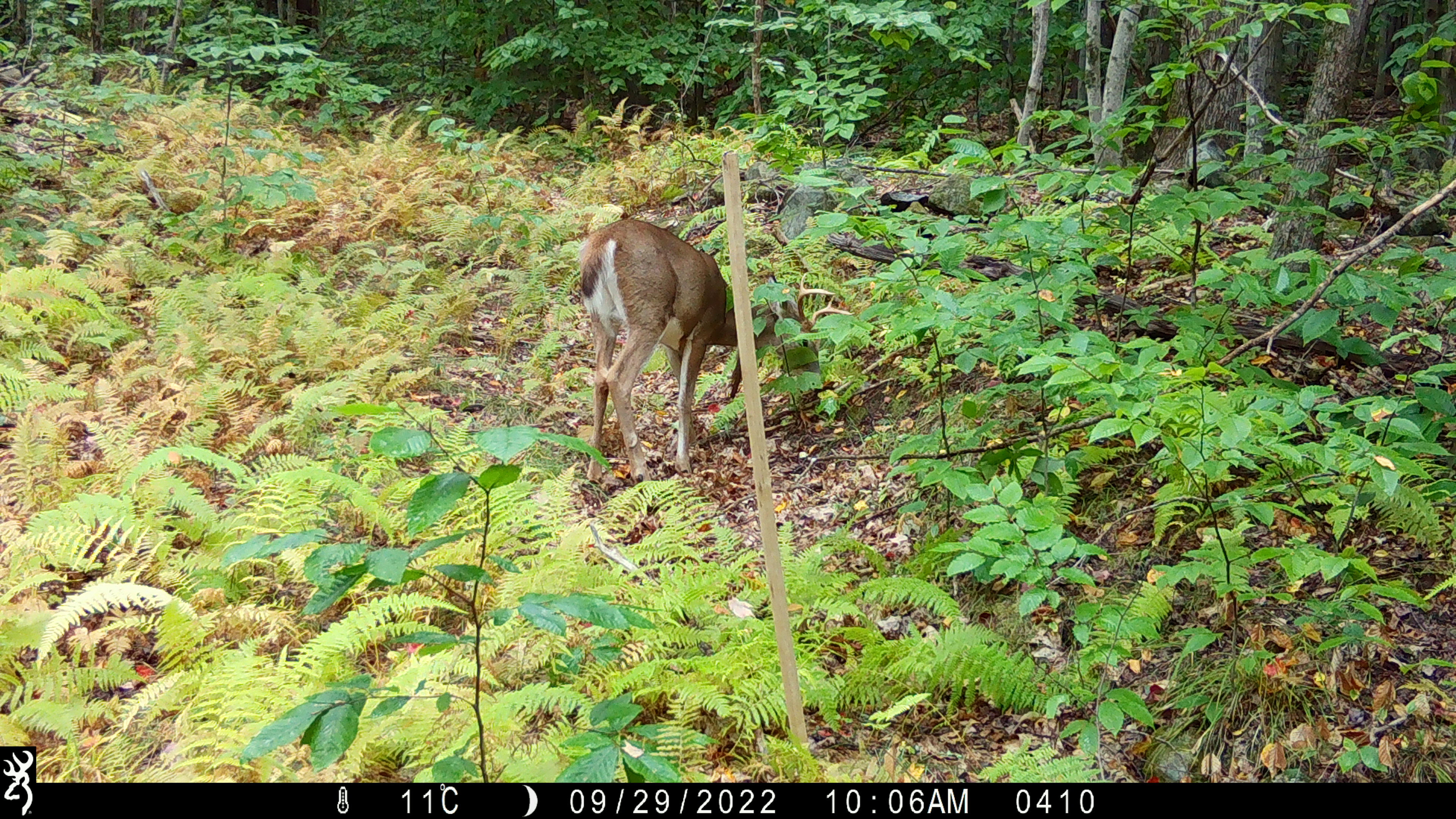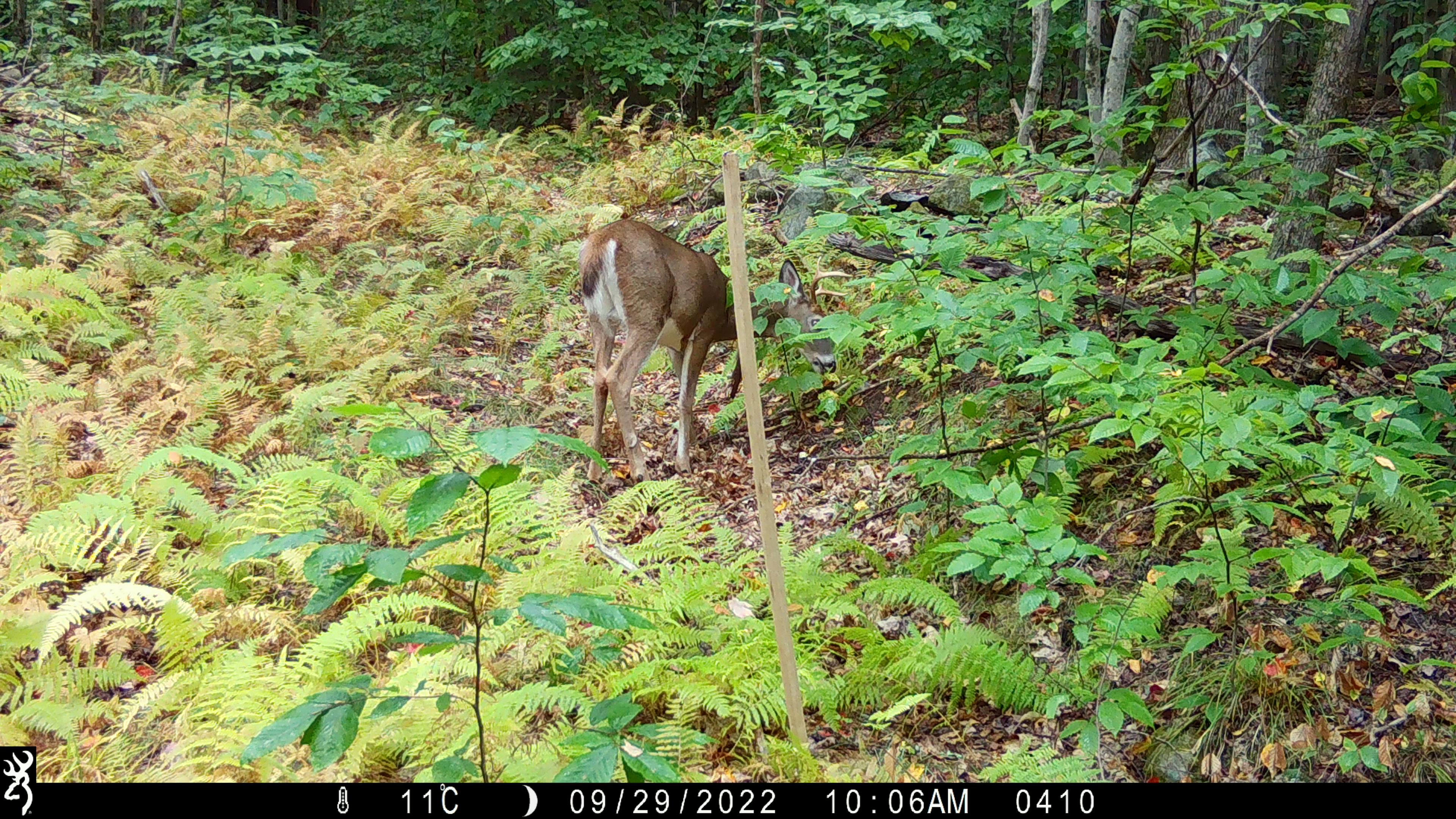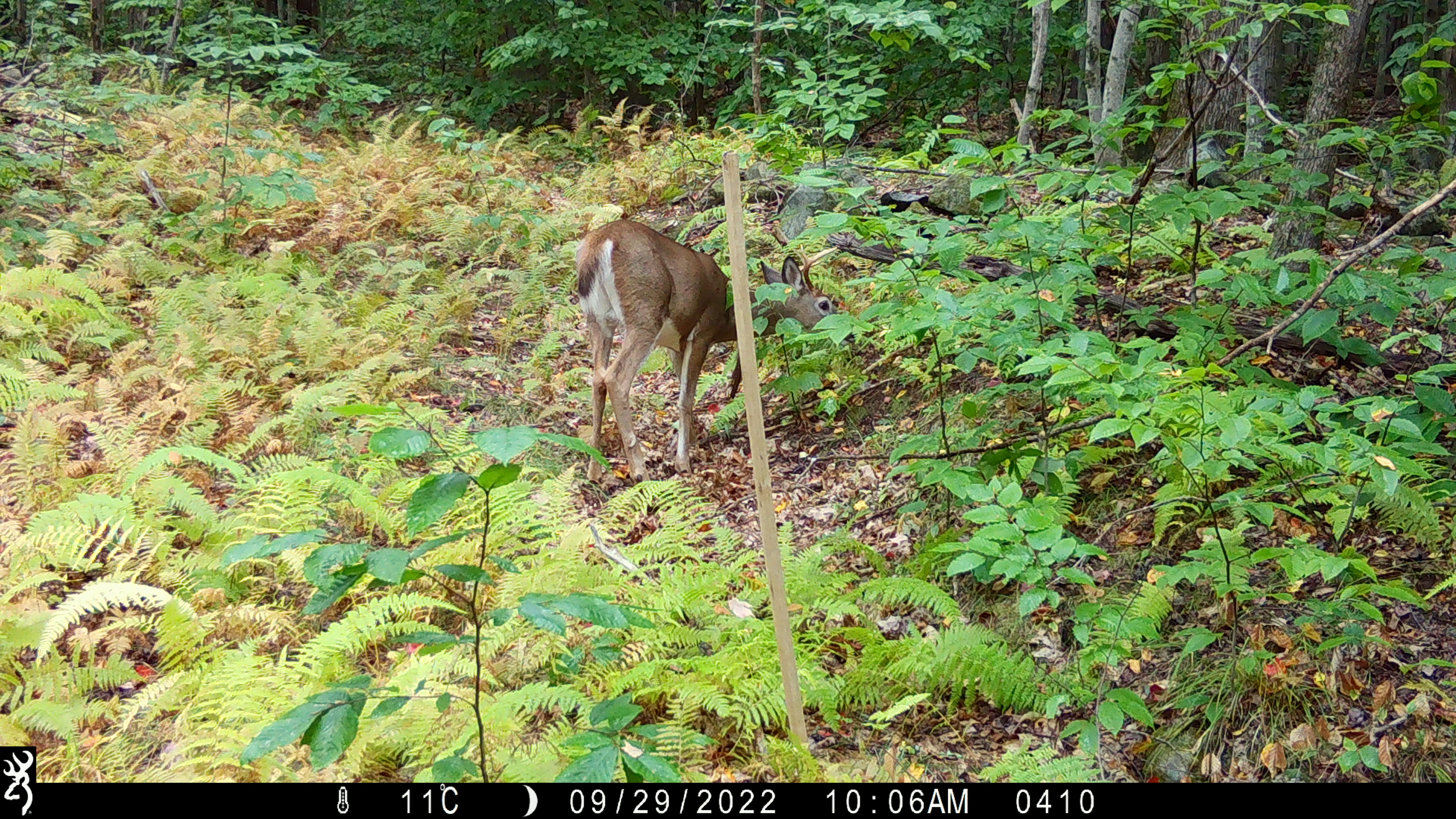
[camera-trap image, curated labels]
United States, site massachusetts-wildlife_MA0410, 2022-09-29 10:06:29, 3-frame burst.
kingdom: Animalia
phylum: Chordata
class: Mammalia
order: Artiodactyla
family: Cervidae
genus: Odocoileus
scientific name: Odocoileus virginianus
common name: white-tailed deer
White-tailed deer (Odocoileus virginianus).